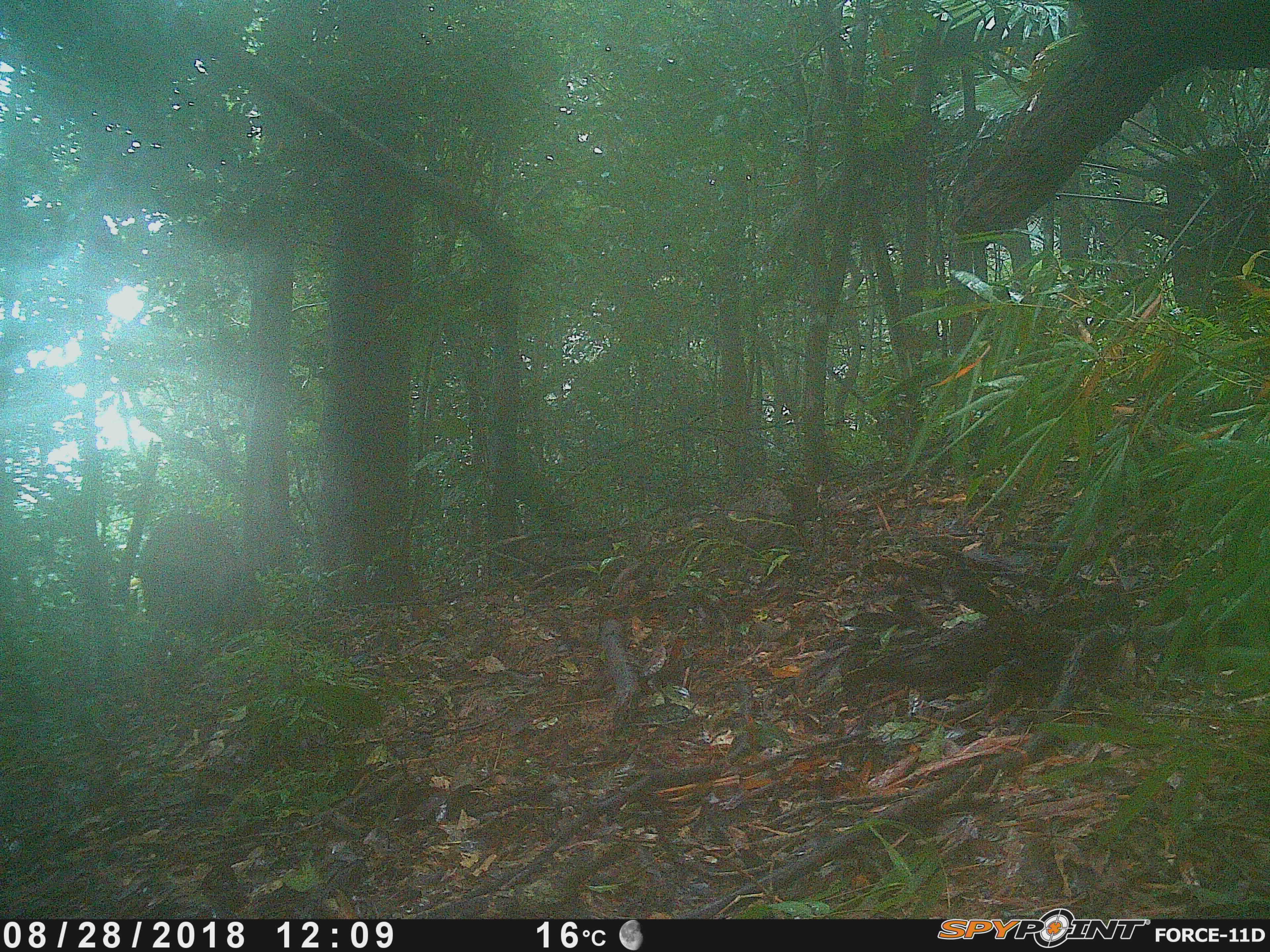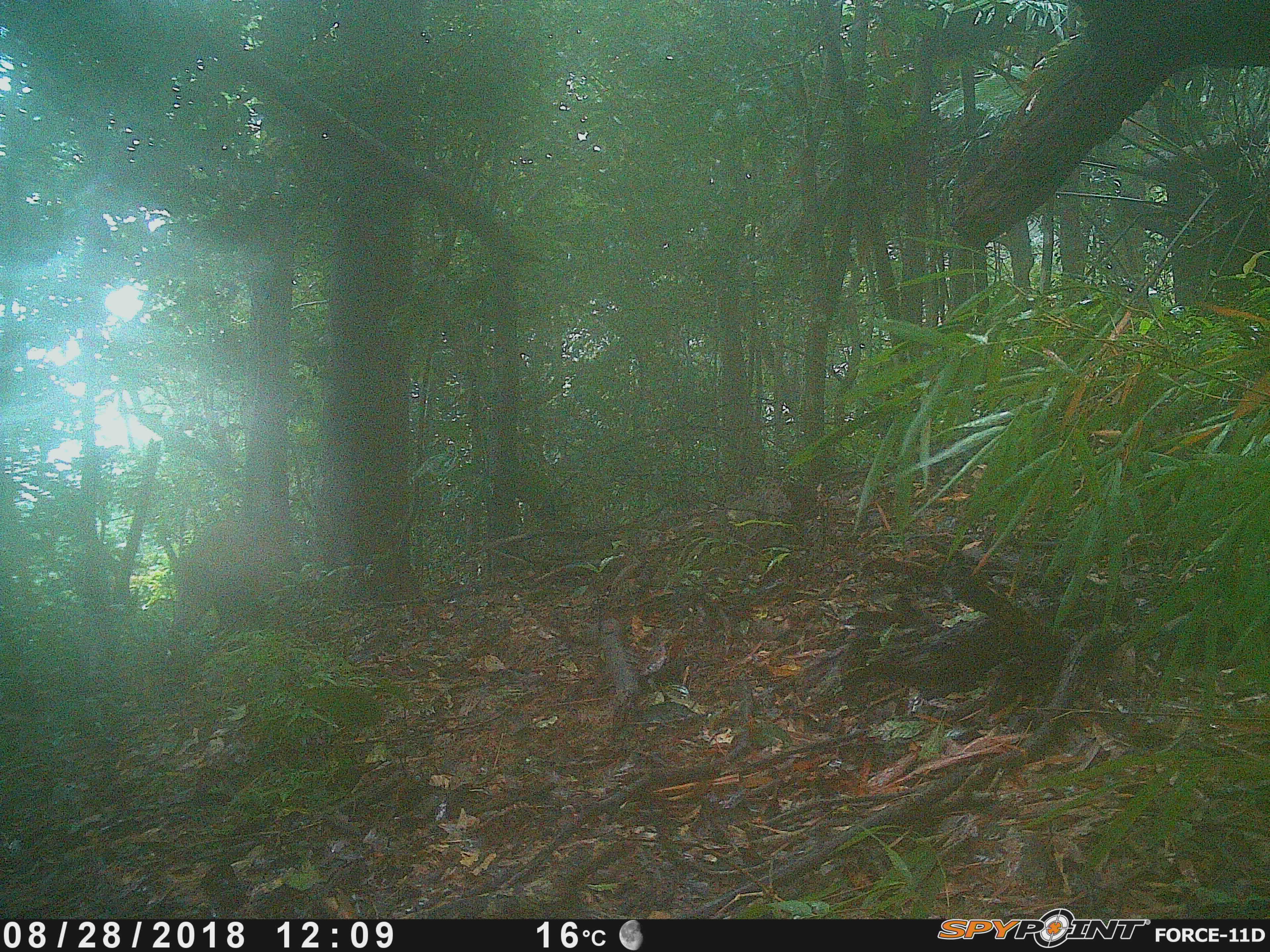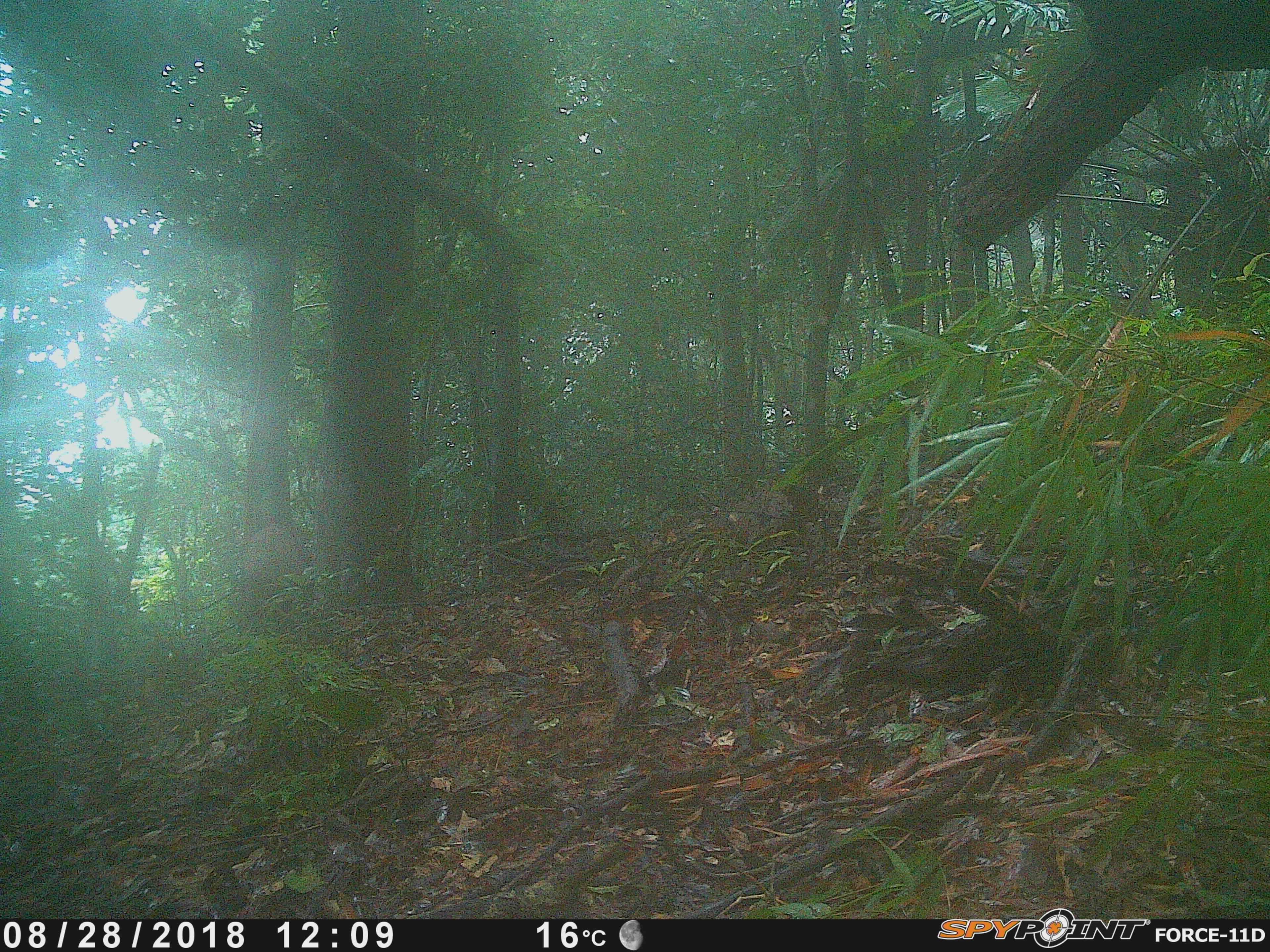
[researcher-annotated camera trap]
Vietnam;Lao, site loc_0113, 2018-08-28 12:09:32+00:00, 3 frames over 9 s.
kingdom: Animalia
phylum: Chordata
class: Mammalia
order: Artiodactyla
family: Suidae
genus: Sus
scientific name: Sus scrofa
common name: eurasian wild pig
Eurasian wild pig (Sus scrofa). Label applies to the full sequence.